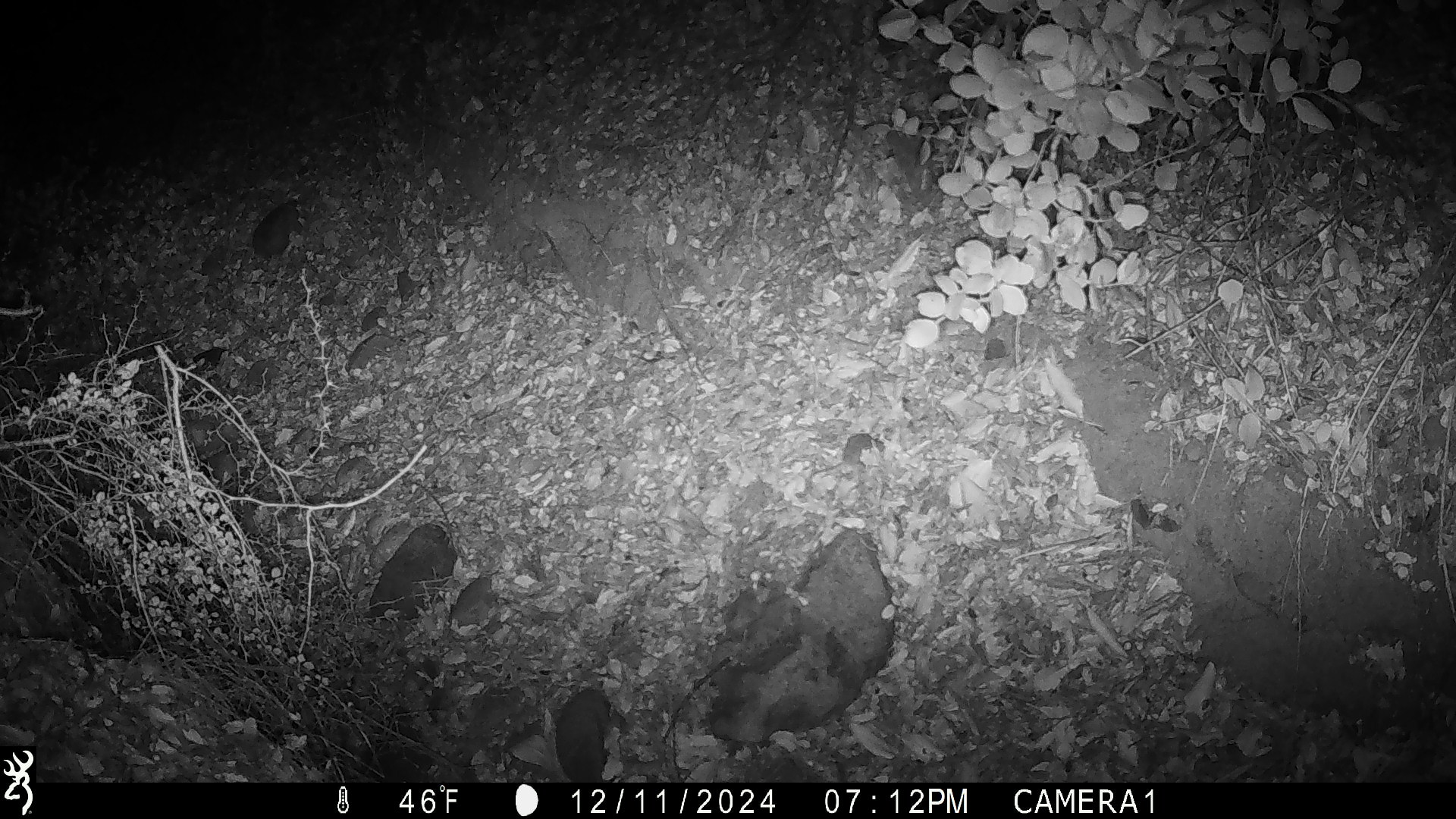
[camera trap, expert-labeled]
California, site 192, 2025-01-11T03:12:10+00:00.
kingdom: Animalia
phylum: Chordata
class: Mammalia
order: Rodentia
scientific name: Rodentia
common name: mouse or rat